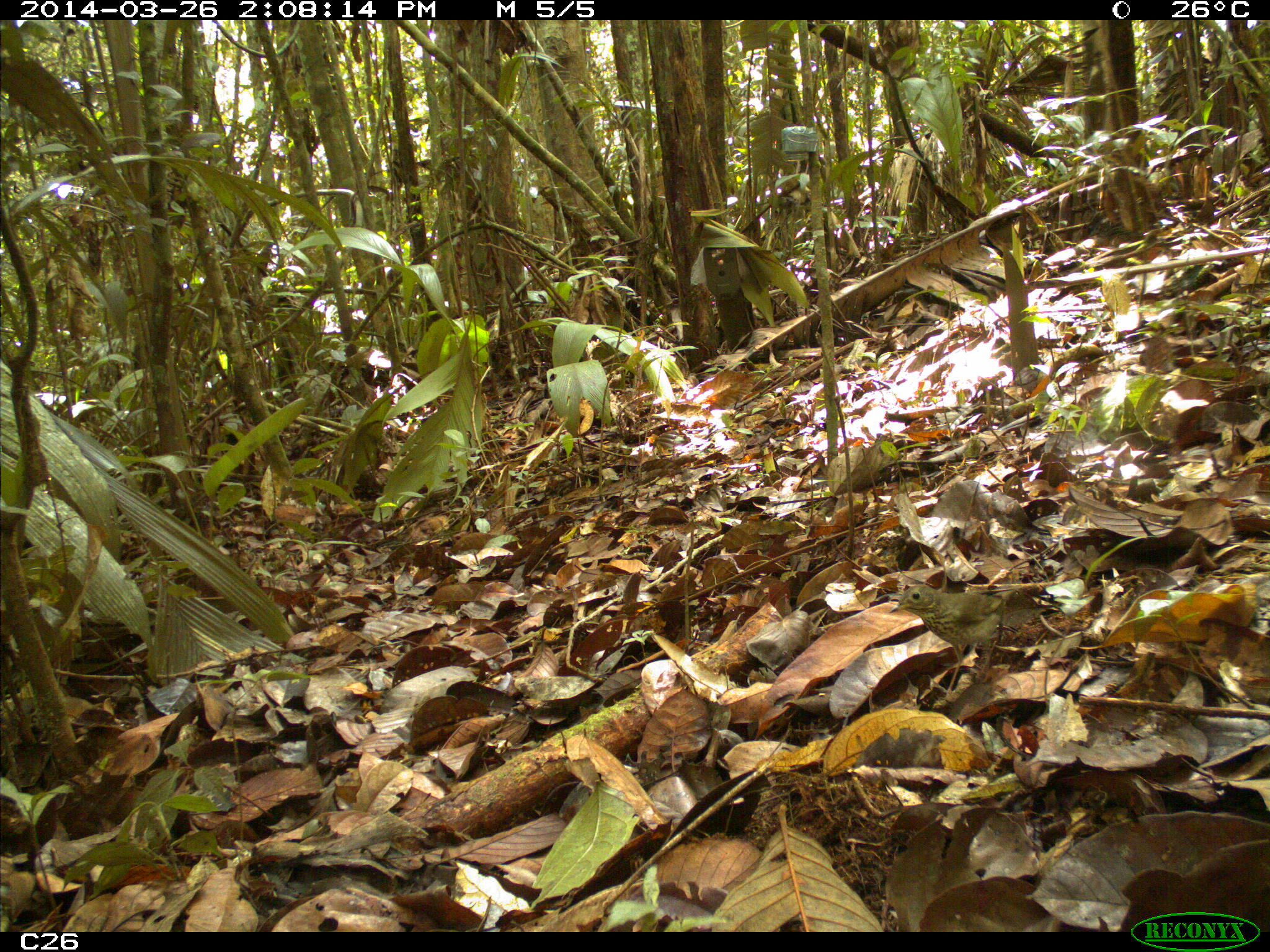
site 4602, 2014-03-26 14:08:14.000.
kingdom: Animalia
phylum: Chordata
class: Aves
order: Passeriformes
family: Turdidae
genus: Catharus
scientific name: Catharus ustulatus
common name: swainson's thrush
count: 1